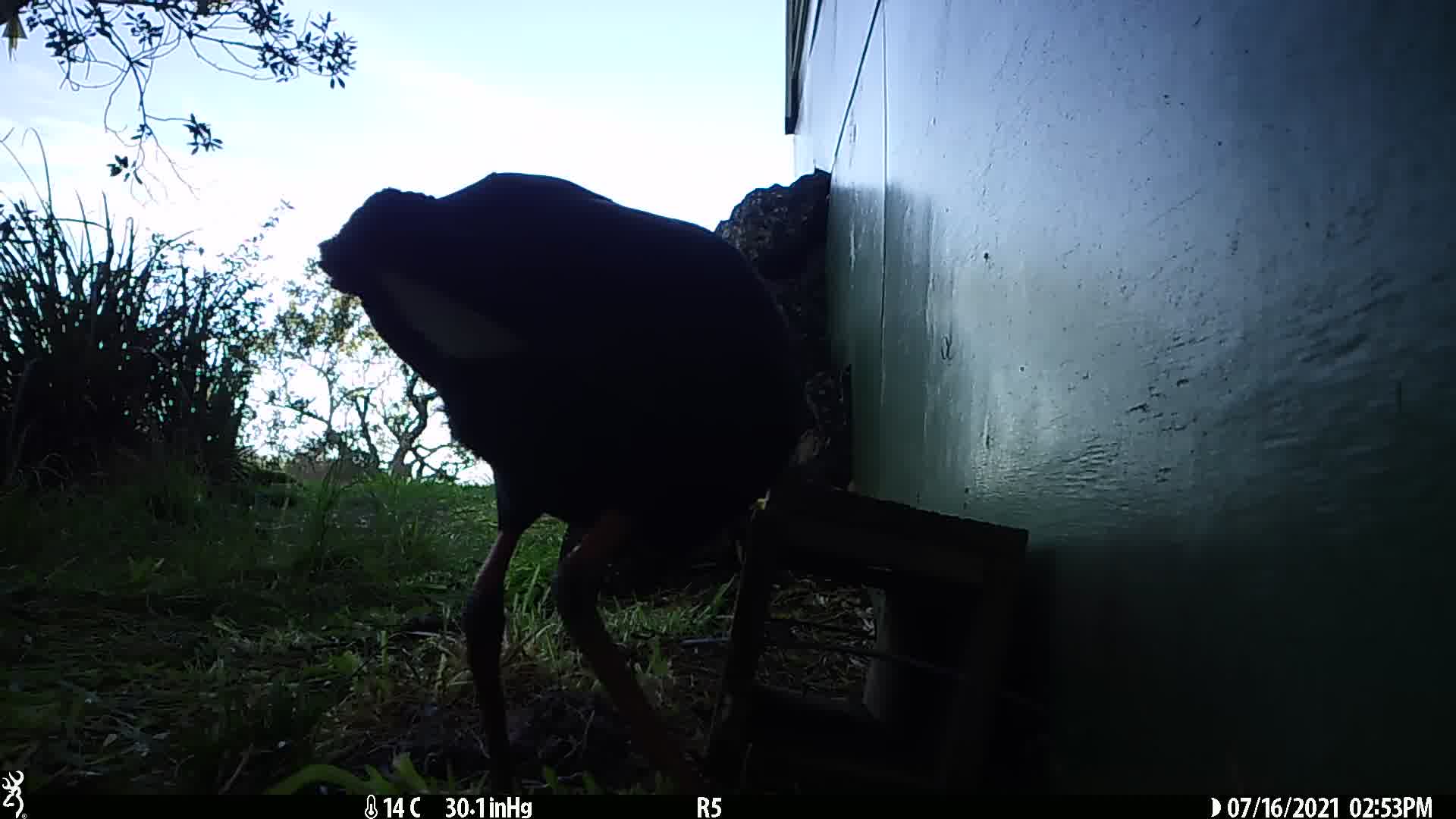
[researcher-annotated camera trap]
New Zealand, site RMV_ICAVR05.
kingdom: Animalia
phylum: Chordata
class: Aves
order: Gruiformes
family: Rallidae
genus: Porphyrio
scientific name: Porphyrio melanotus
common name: australasian swamphen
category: pukeko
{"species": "pukeko (australasian swamphen) (Porphyrio melanotus)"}